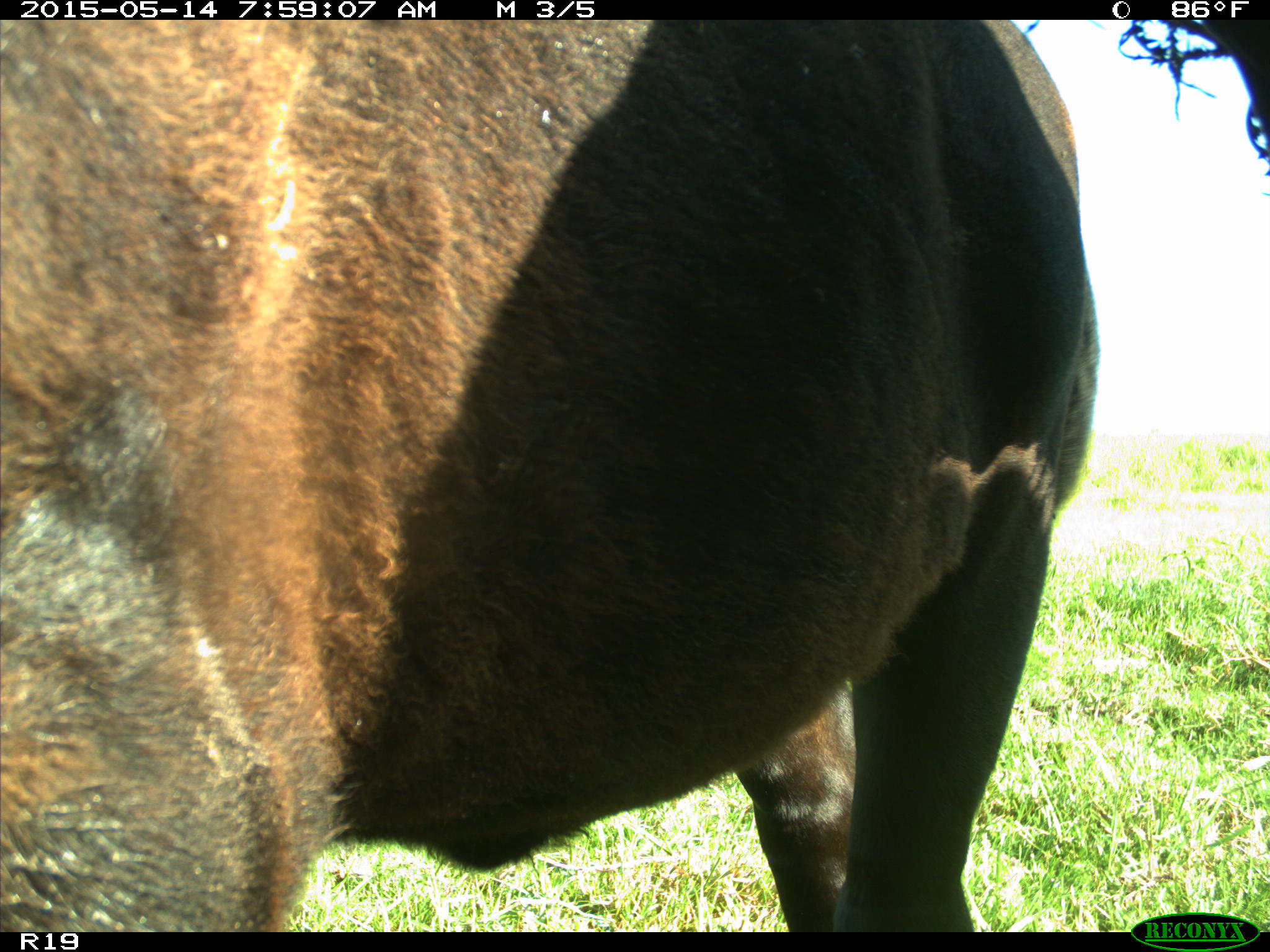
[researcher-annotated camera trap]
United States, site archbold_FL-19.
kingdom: Animalia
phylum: Chordata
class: Mammalia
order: Artiodactyla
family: Bovidae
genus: Bos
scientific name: Bos taurus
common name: domestic cow